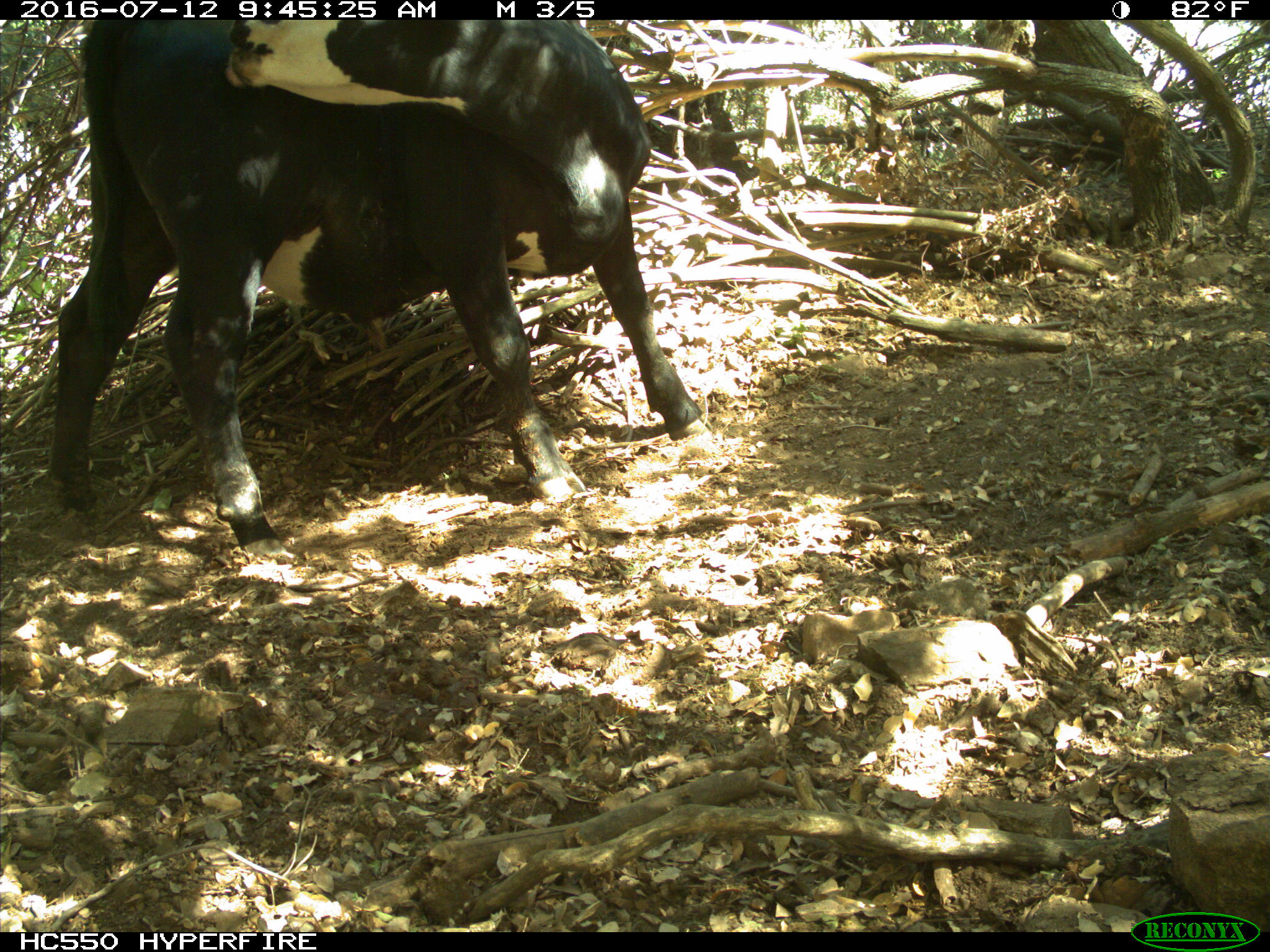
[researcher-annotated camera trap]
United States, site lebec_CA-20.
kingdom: Animalia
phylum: Chordata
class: Mammalia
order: Artiodactyla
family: Bovidae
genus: Bos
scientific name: Bos taurus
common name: domestic cow